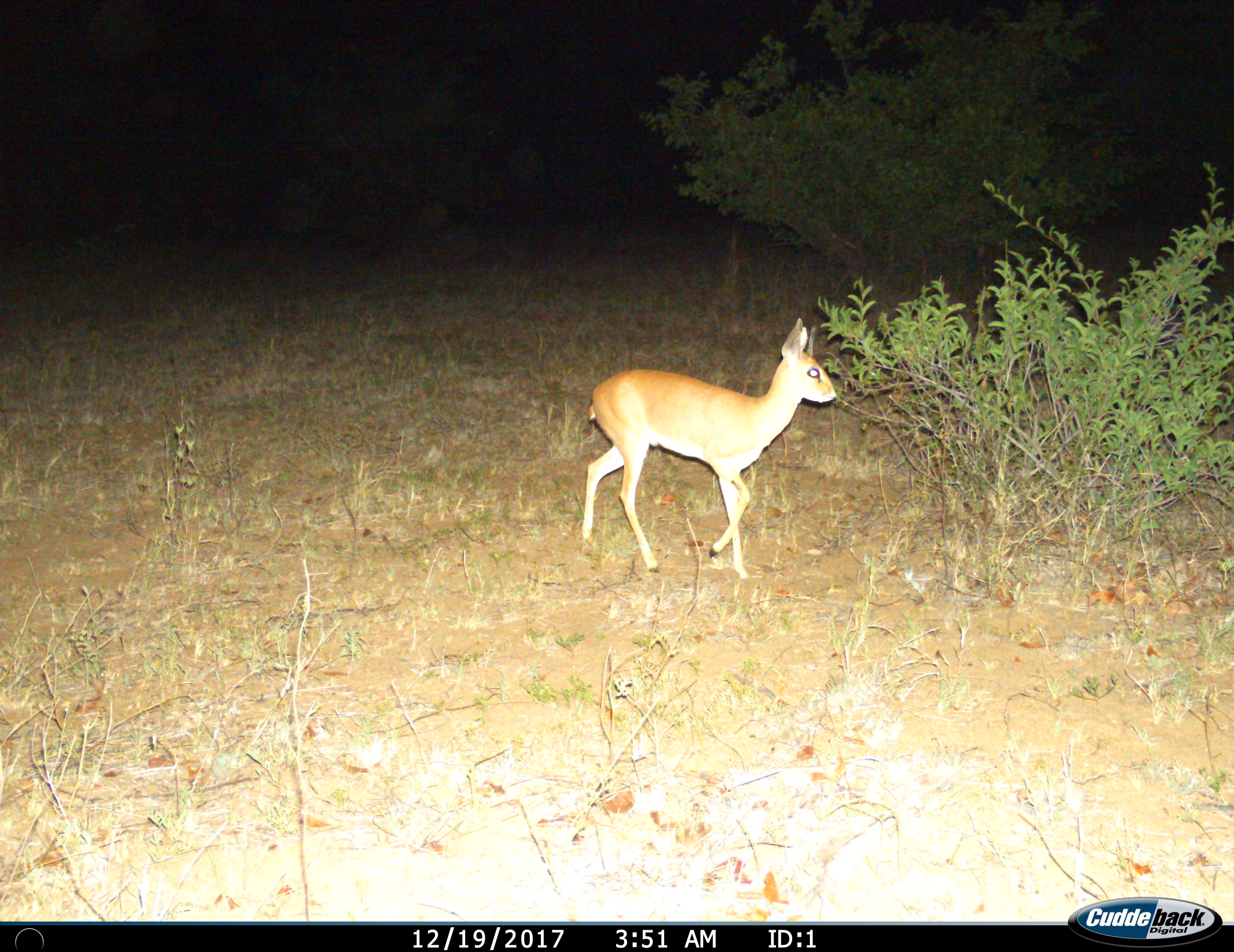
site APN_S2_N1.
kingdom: Animalia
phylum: Chordata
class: Mammalia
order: Artiodactyla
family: Bovidae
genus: Raphicerus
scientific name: Raphicerus campestris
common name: steenbok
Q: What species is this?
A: Steenbok (Raphicerus campestris).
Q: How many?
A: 1.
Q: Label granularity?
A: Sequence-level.